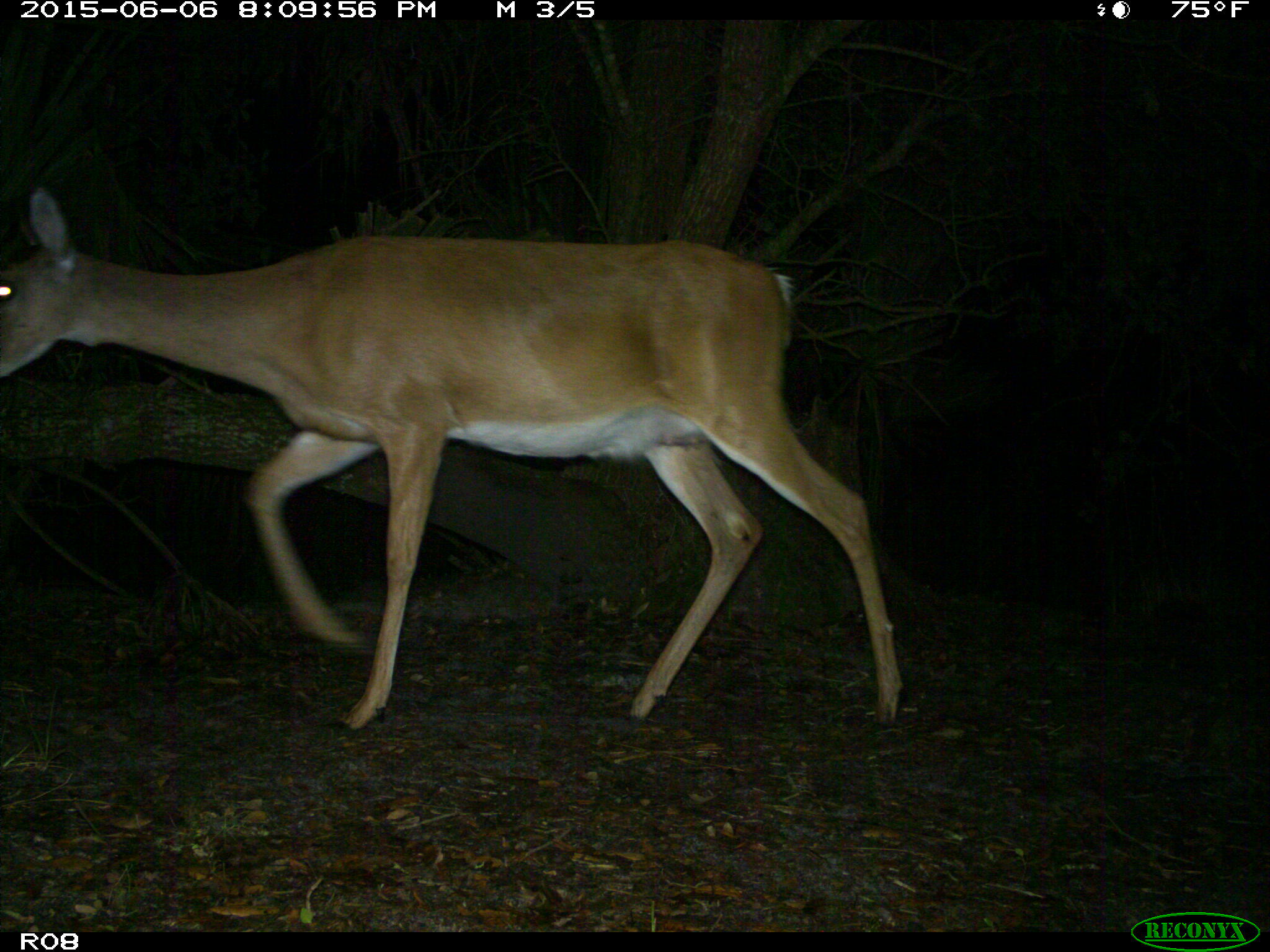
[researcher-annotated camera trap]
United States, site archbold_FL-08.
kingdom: Animalia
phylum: Chordata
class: Mammalia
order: Artiodactyla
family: Cervidae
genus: Odocoileus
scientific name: Odocoileus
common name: deer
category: unidentified deer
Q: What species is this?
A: Unidentified deer (deer) (Odocoileus).